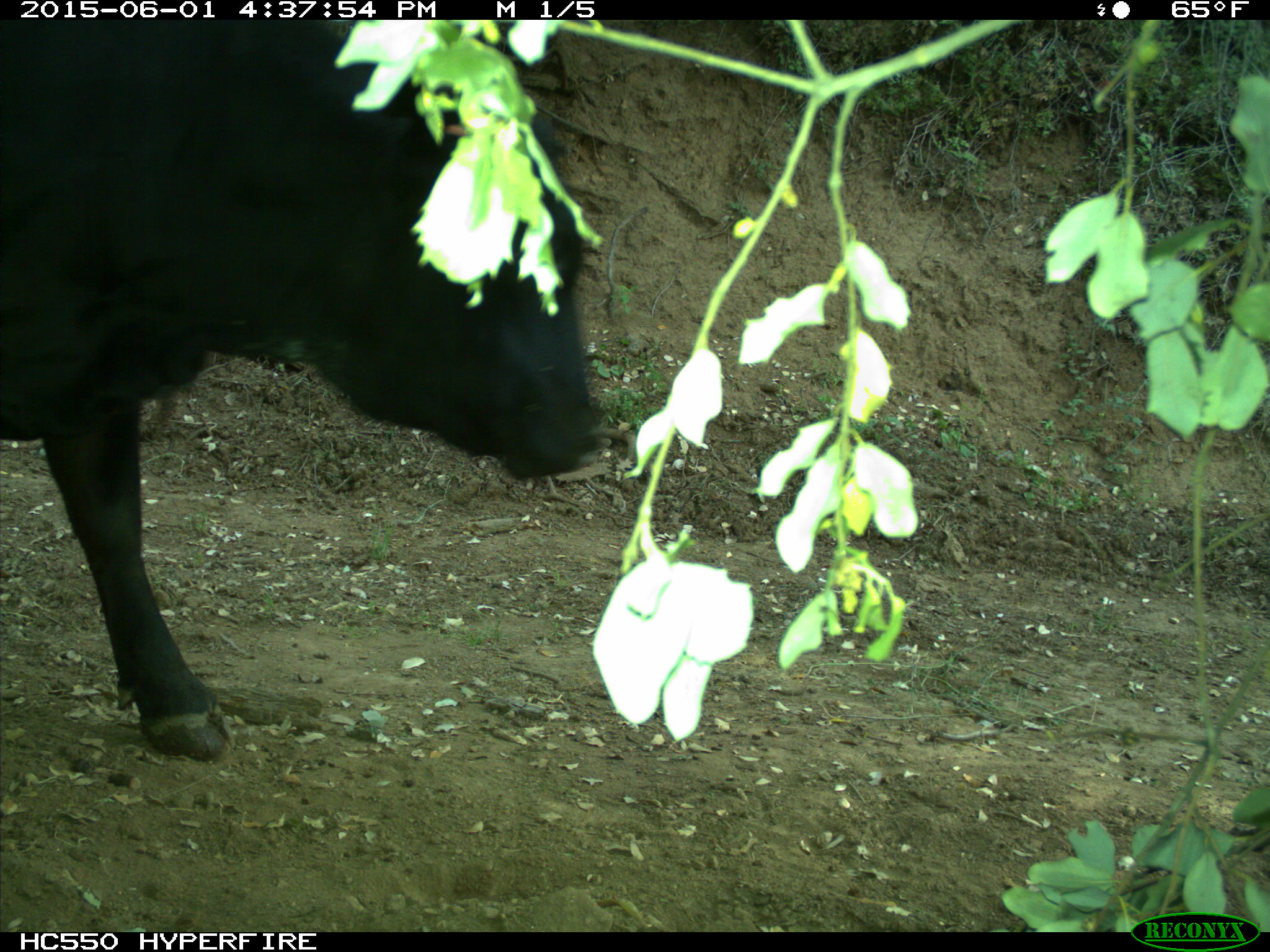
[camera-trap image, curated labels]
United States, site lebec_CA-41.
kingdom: Animalia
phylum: Chordata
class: Mammalia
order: Artiodactyla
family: Bovidae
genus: Bos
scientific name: Bos taurus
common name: domestic cow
Bos taurus (domestic cow).